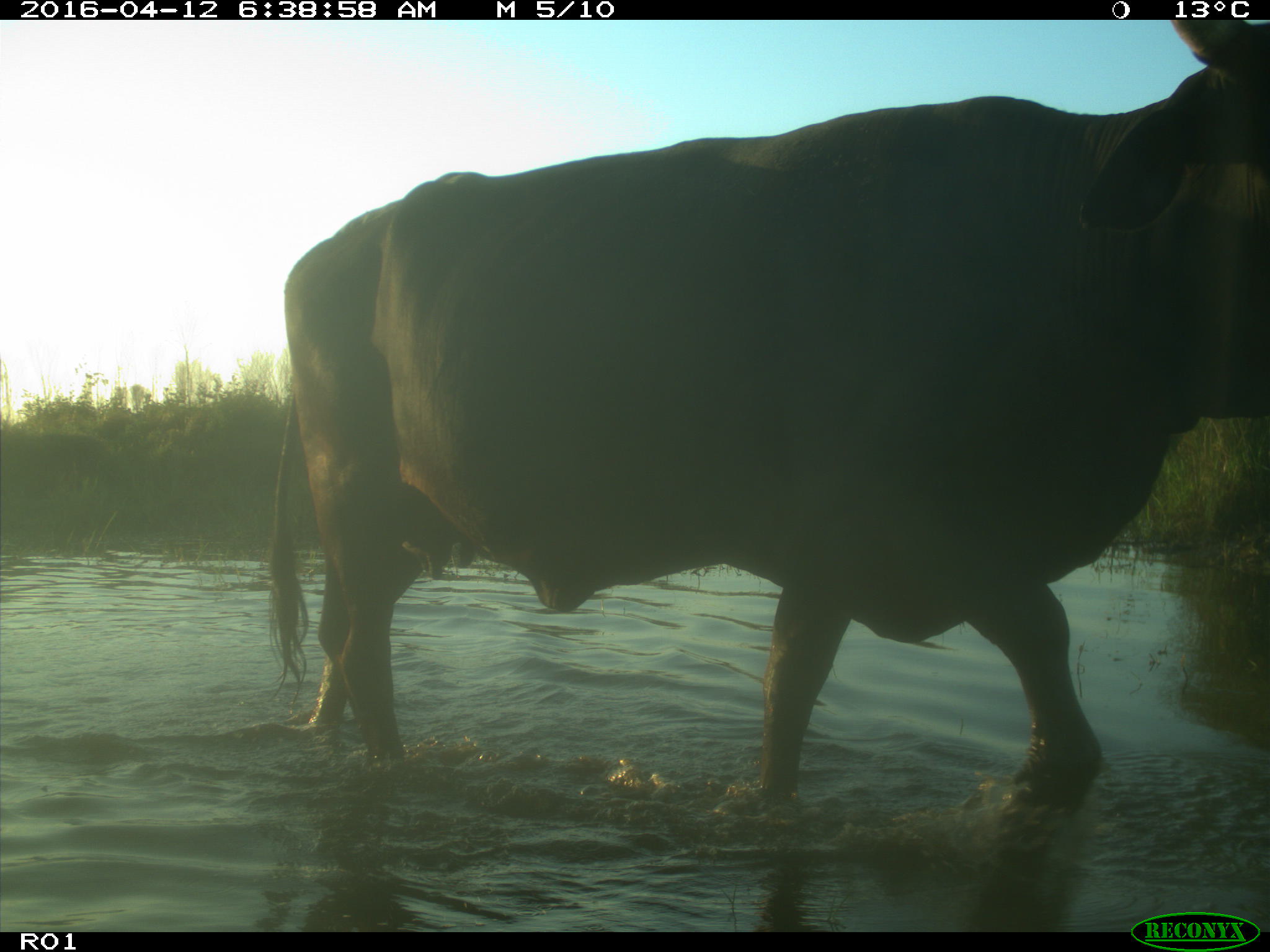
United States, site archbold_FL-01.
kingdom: Animalia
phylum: Chordata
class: Mammalia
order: Artiodactyla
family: Bovidae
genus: Bos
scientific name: Bos taurus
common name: domestic cow